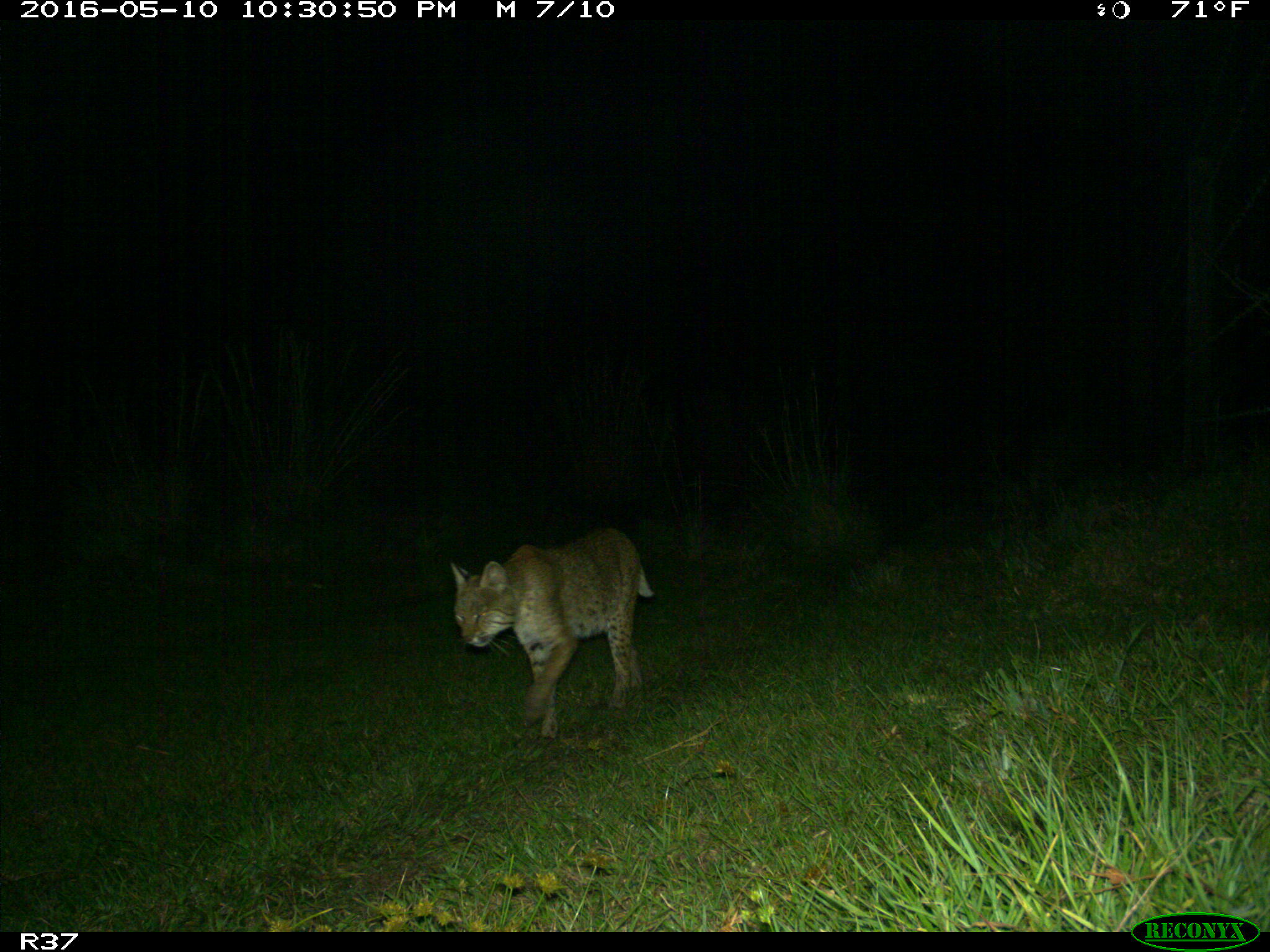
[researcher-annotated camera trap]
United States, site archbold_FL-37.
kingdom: Animalia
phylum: Chordata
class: Mammalia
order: Carnivora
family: Felidae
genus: Lynx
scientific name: Lynx rufus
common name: bobcat